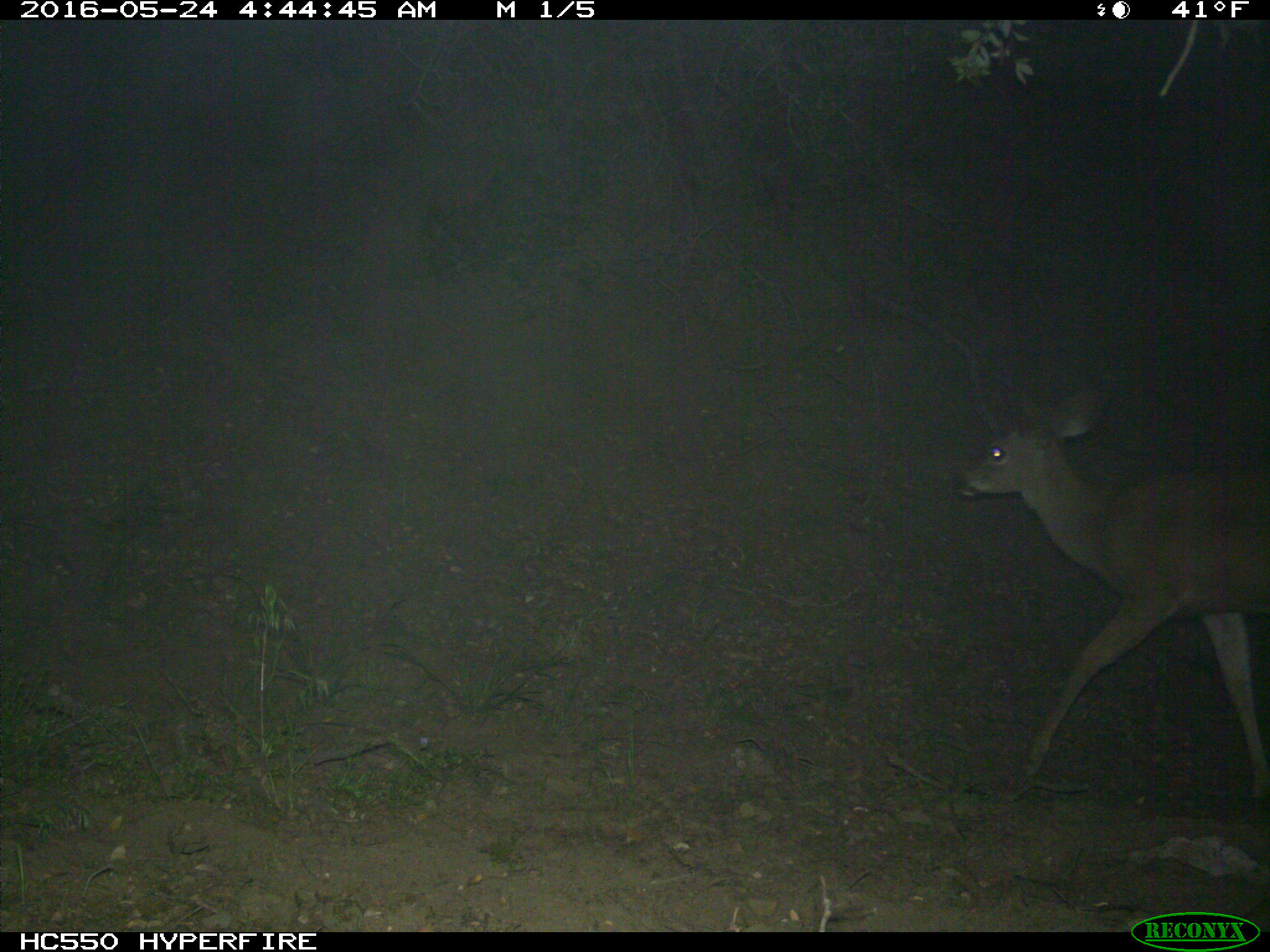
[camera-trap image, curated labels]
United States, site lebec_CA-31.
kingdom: Animalia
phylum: Chordata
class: Mammalia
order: Artiodactyla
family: Cervidae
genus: Odocoileus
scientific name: Odocoileus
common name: deer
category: unidentified deer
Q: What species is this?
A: Unidentified deer (deer) (Odocoileus).